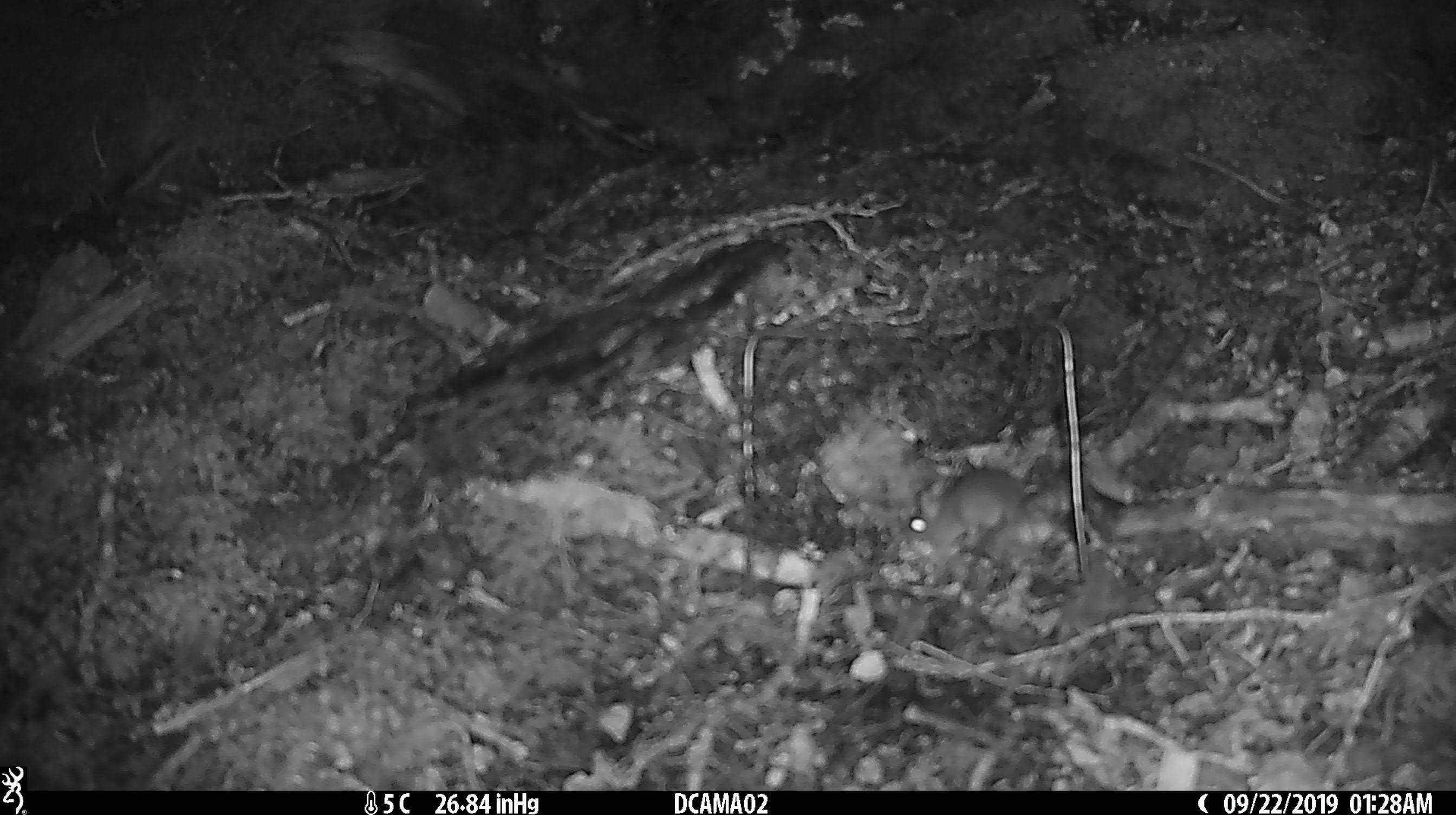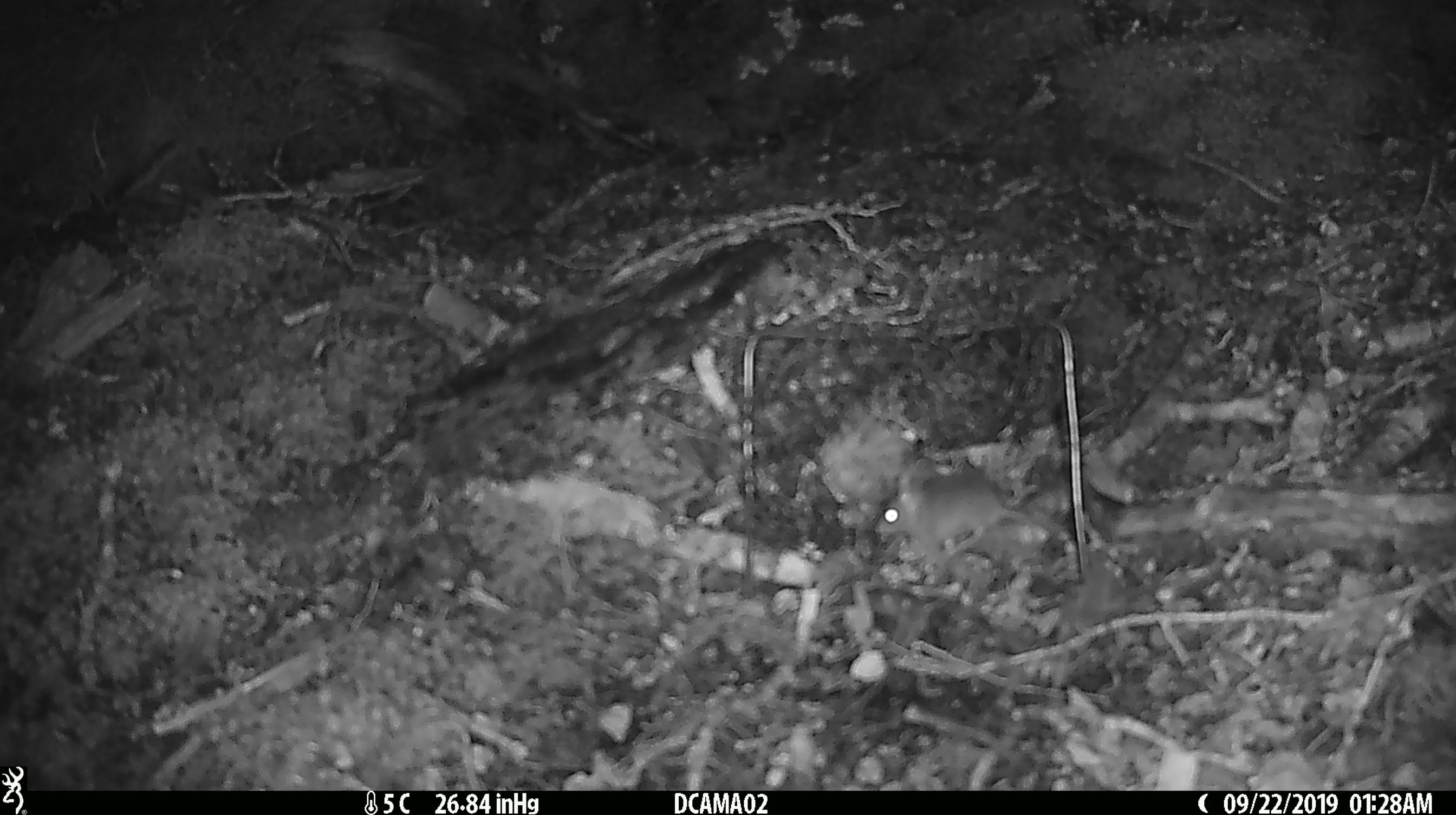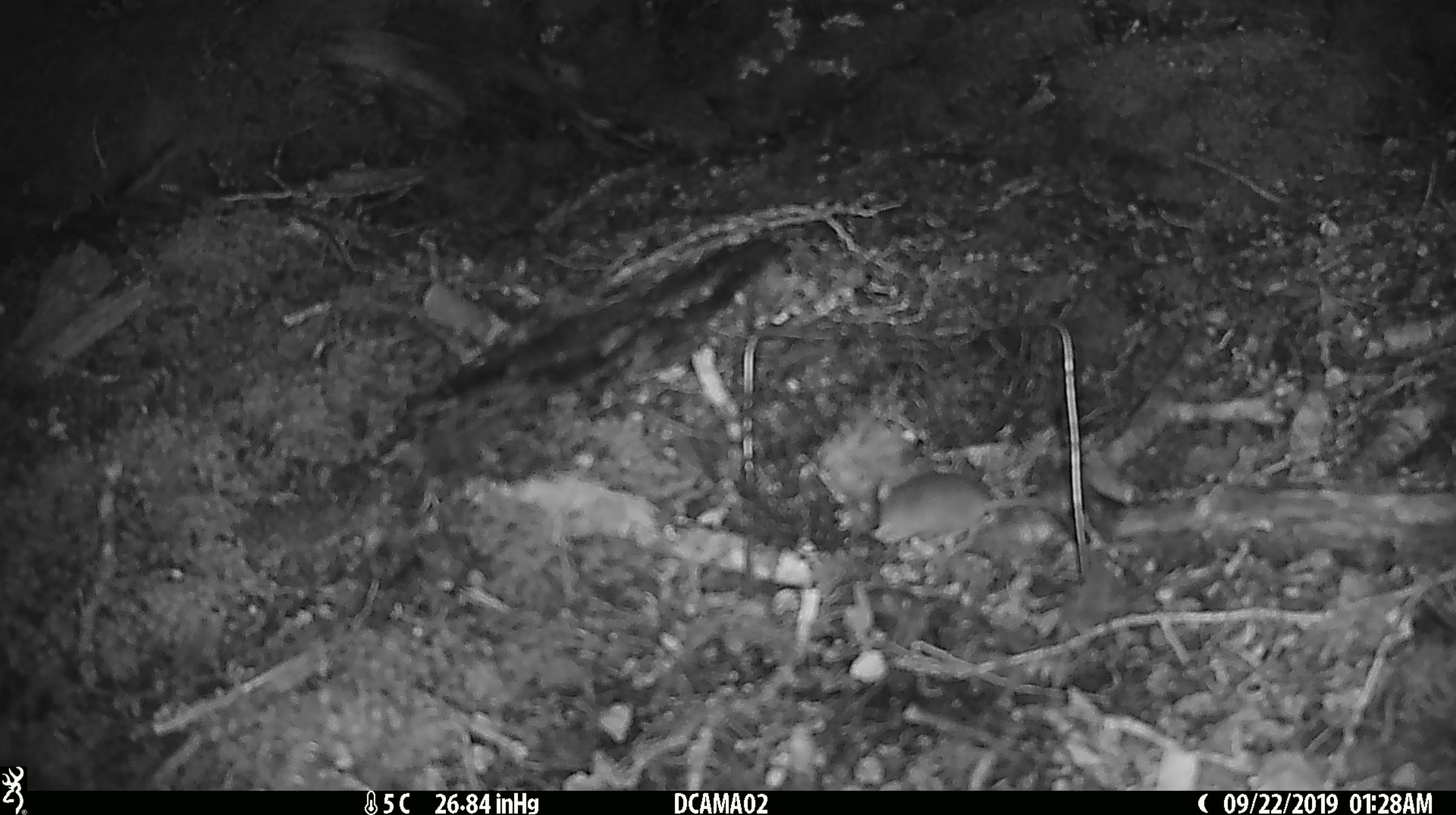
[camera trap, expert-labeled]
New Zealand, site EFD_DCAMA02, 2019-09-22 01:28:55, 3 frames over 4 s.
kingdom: Animalia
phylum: Chordata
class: Mammalia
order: Rodentia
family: Muridae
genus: Mus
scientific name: Mus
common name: mouse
Mouse (Mus).